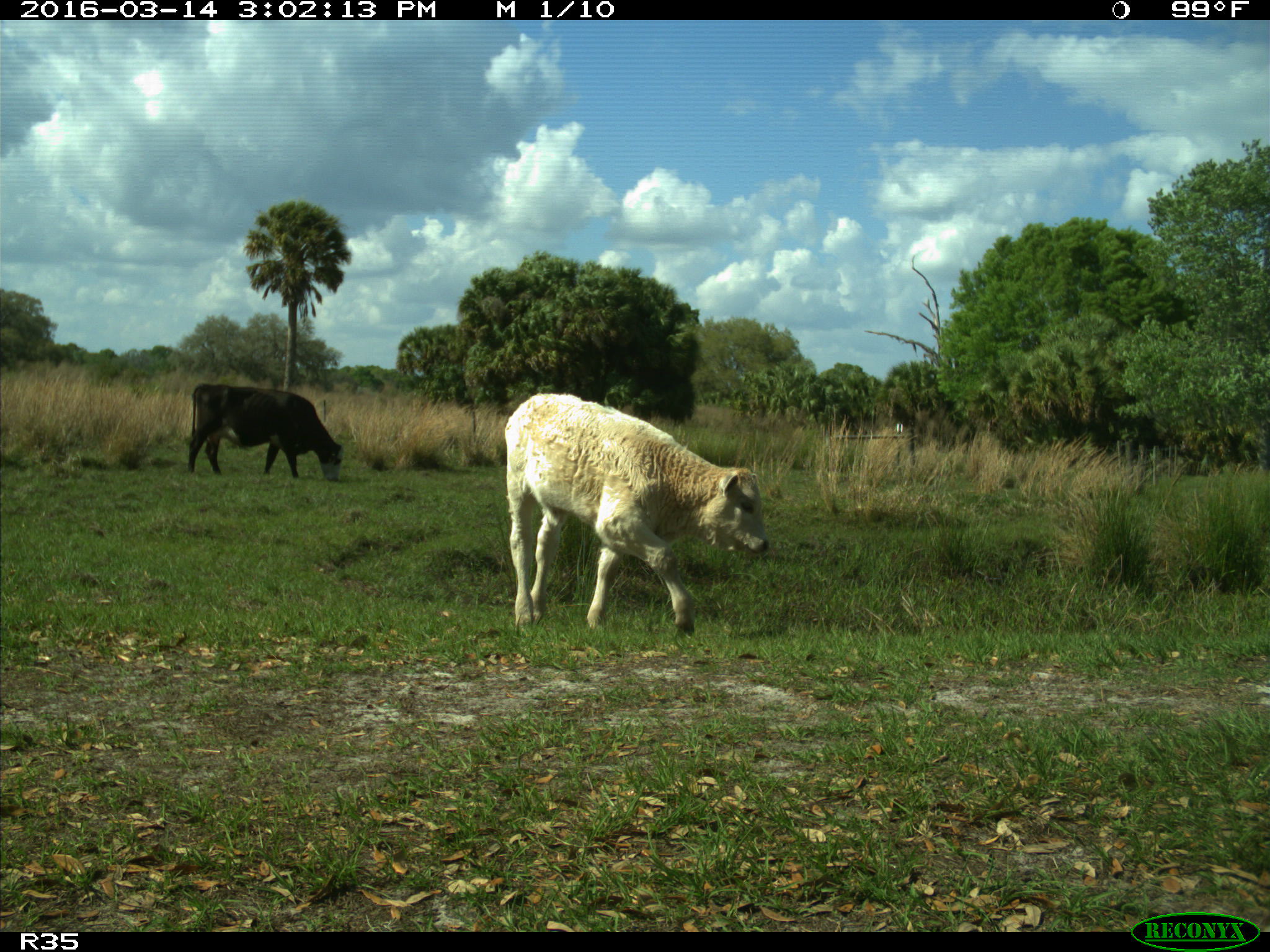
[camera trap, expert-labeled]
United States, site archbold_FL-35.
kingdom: Animalia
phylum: Chordata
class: Mammalia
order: Artiodactyla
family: Bovidae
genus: Bos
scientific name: Bos taurus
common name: domestic cow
Bos taurus (domestic cow).